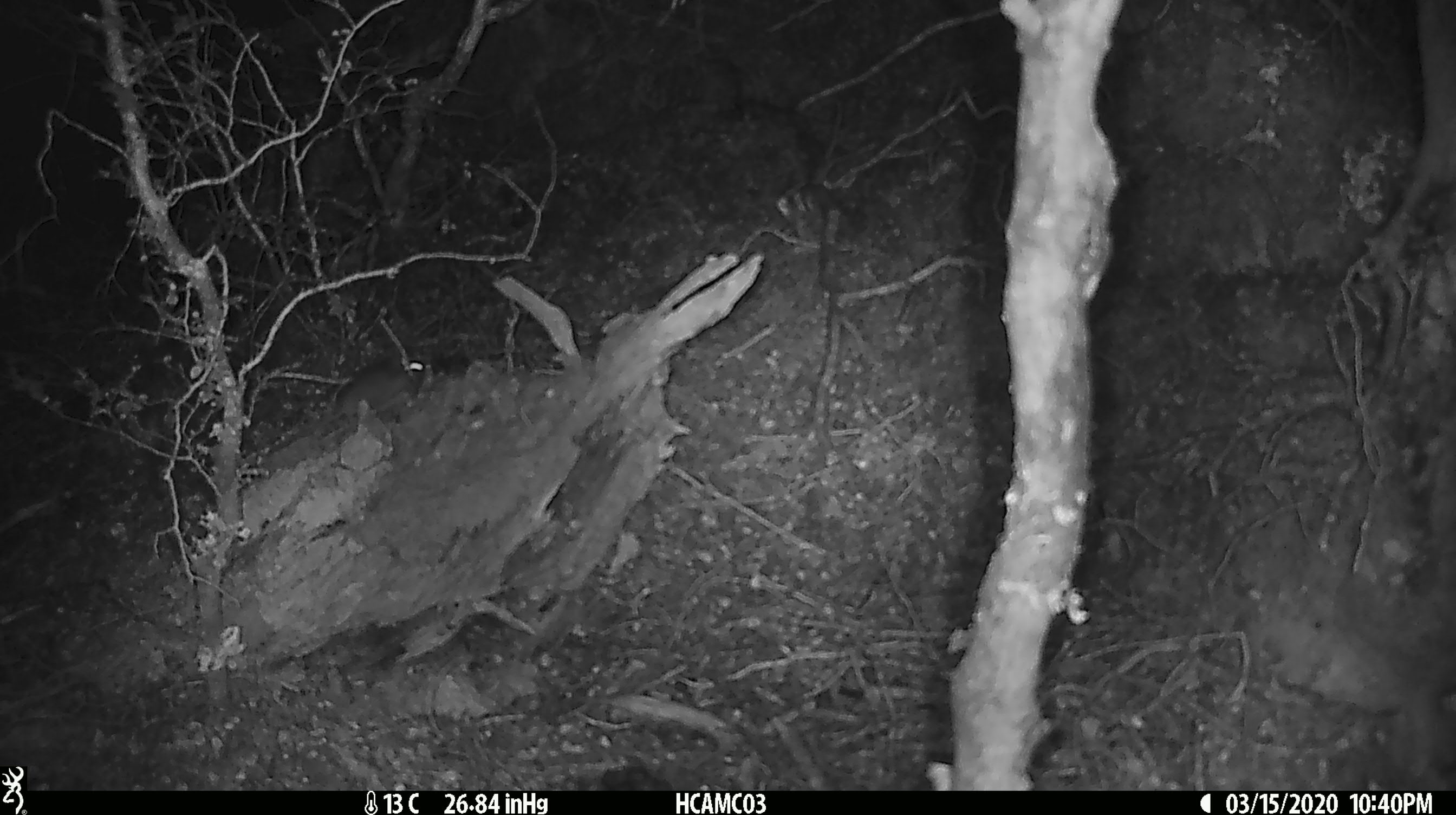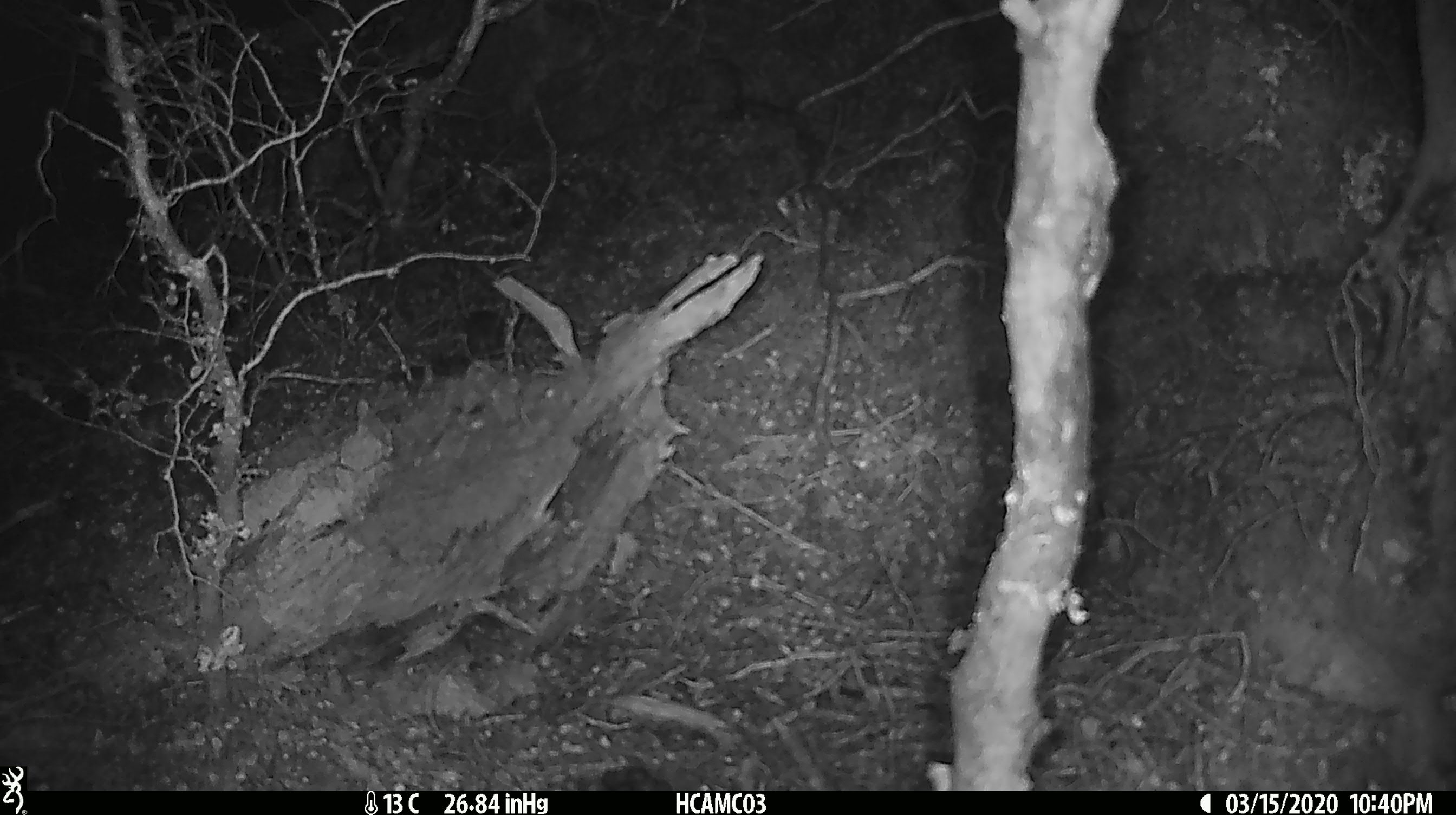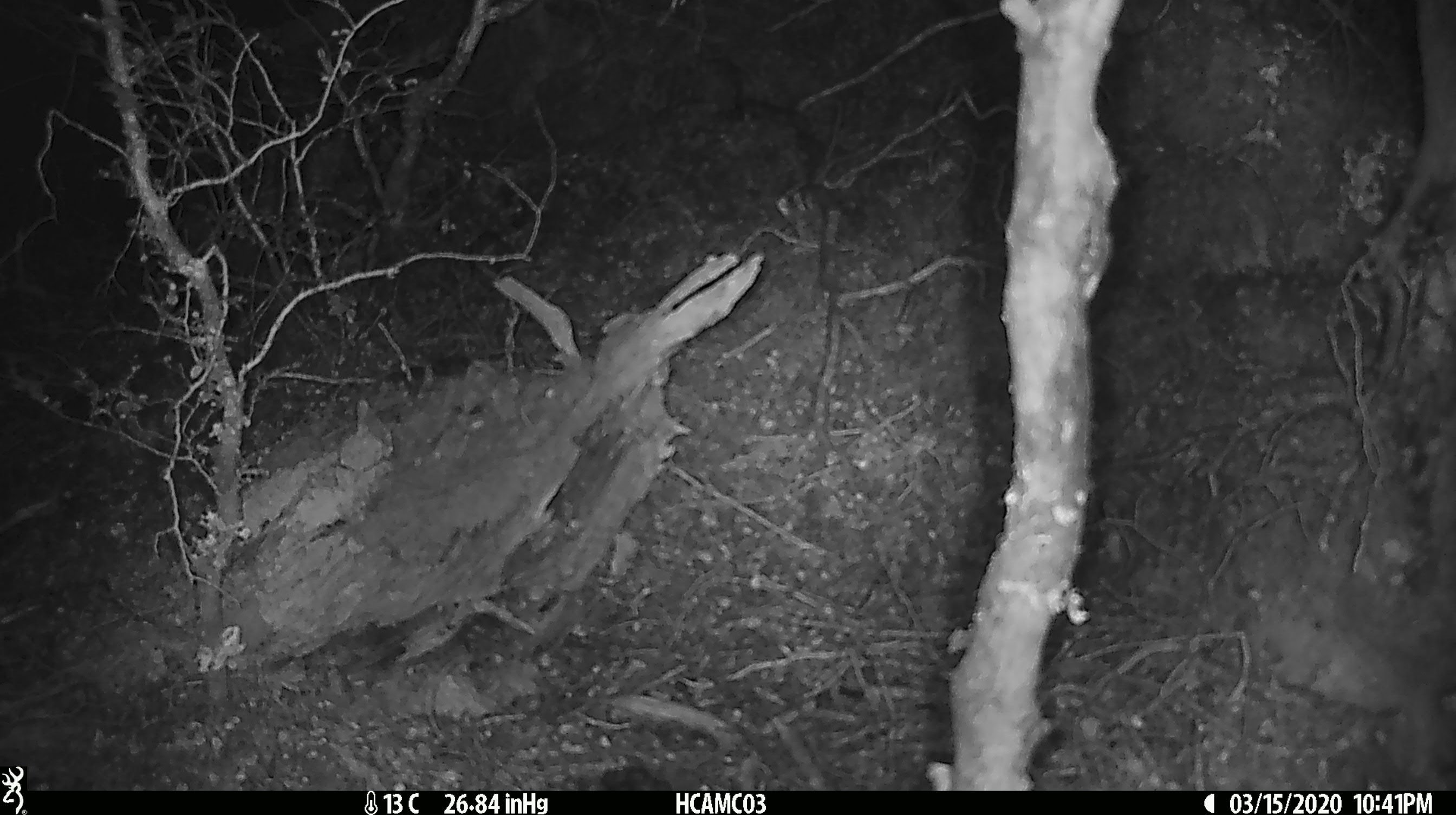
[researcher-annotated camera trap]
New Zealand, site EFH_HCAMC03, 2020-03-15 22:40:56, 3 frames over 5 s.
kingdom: Animalia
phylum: Chordata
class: Mammalia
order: Rodentia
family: Muridae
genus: Mus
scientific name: Mus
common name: mouse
Mouse (Mus).